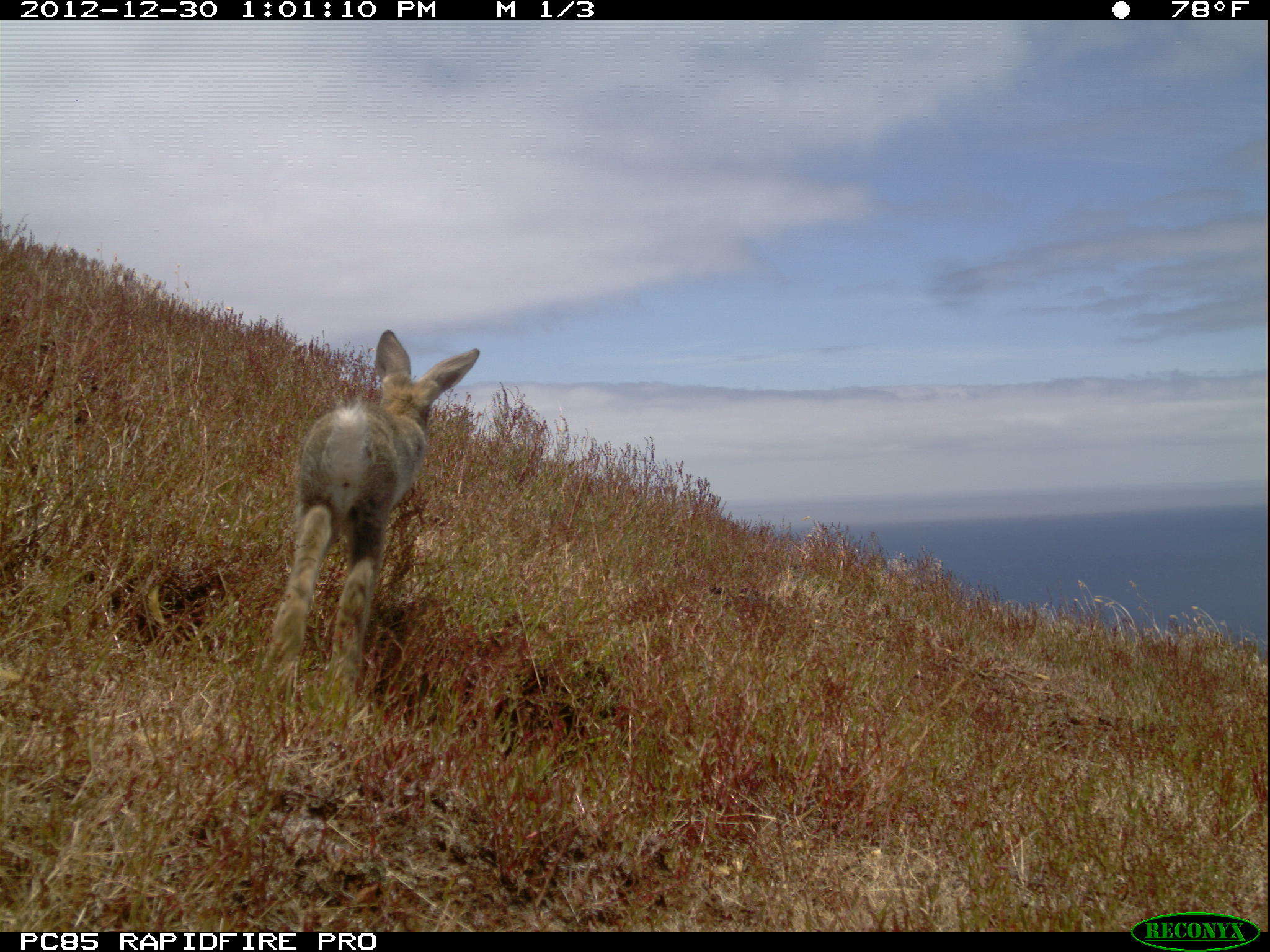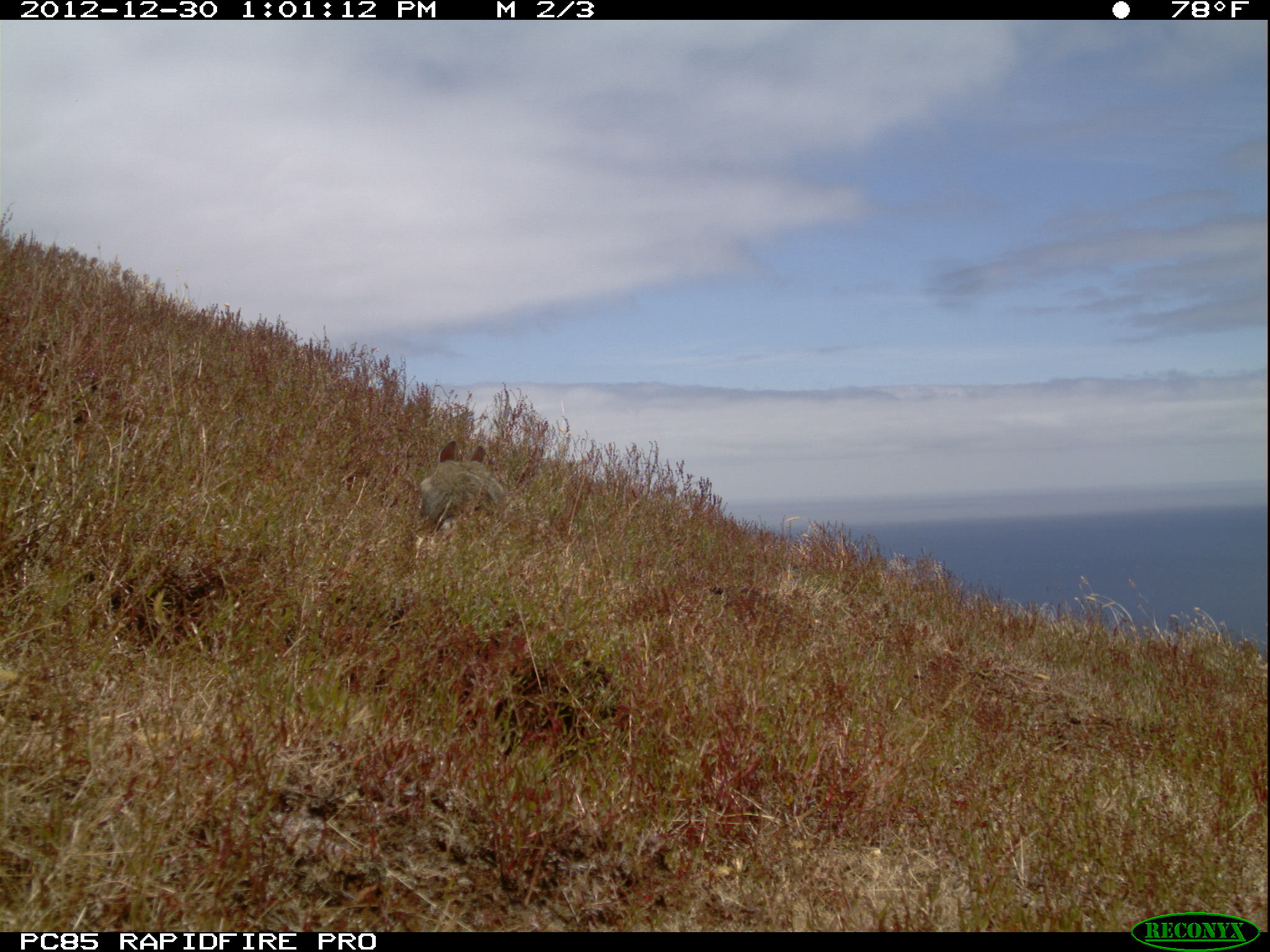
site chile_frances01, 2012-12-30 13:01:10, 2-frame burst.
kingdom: Animalia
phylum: Chordata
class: Mammalia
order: Lagomorpha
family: Leporidae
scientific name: Leporidae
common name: rabbits and hares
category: rabbit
Rabbit (rabbits and hares) (Leporidae).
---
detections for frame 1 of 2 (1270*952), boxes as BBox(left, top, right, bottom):
rabbit: BBox(251, 329, 482, 728)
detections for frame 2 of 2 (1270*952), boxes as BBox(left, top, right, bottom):
rabbit: BBox(417, 430, 510, 540)